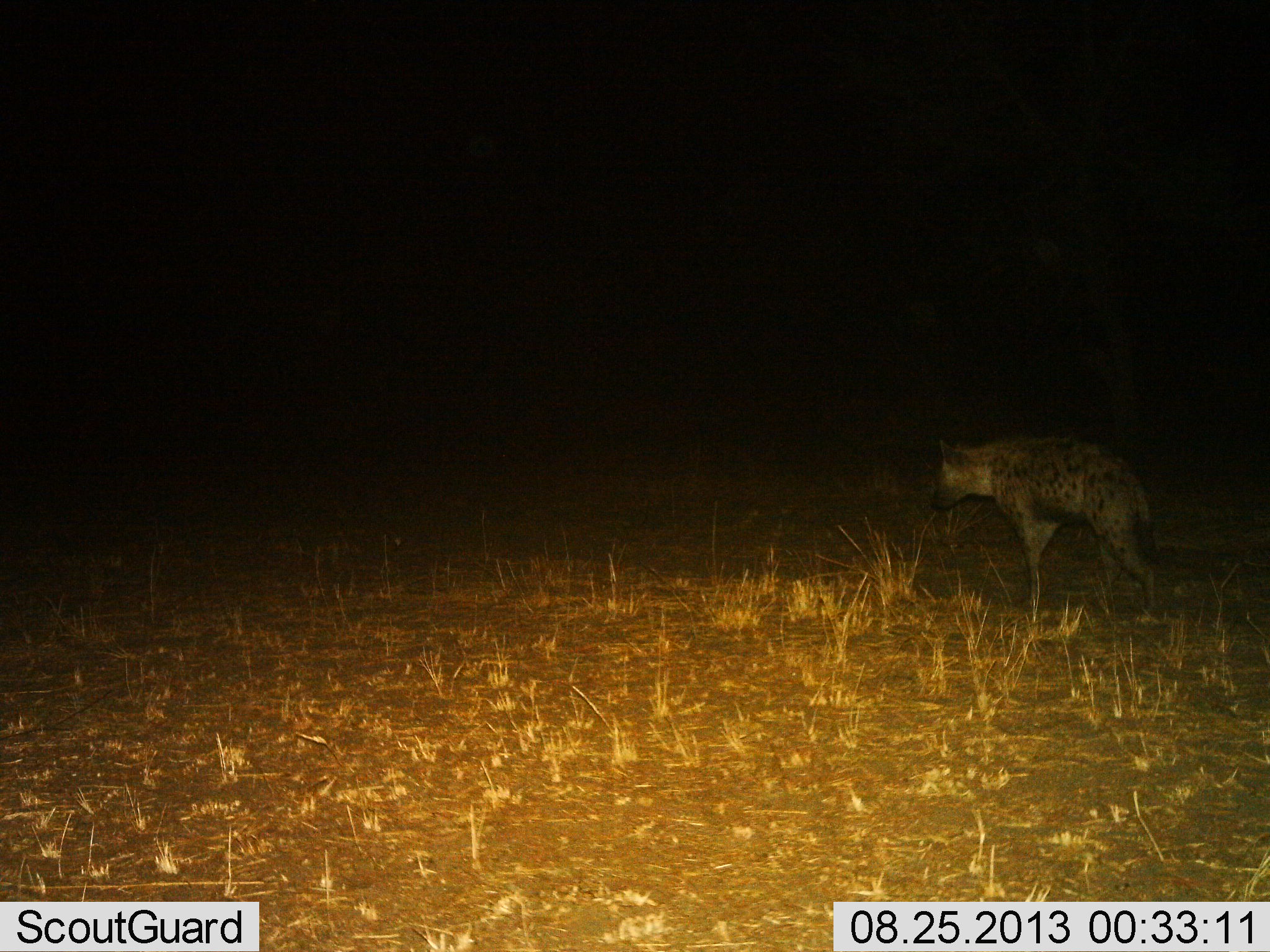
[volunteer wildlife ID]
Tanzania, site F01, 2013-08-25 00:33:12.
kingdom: Animalia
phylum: Chordata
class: Mammalia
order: Carnivora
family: Hyaenidae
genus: Crocuta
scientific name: Crocuta crocuta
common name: spotted hyena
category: hyenaspotted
Hyenaspotted (spotted hyena) (Crocuta crocuta), count 1. Behavior (volunteer vote fractions): standing 32%, resting 0%, moving 68%, interacting 0%. Young present (vote fraction): 0%. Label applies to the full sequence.